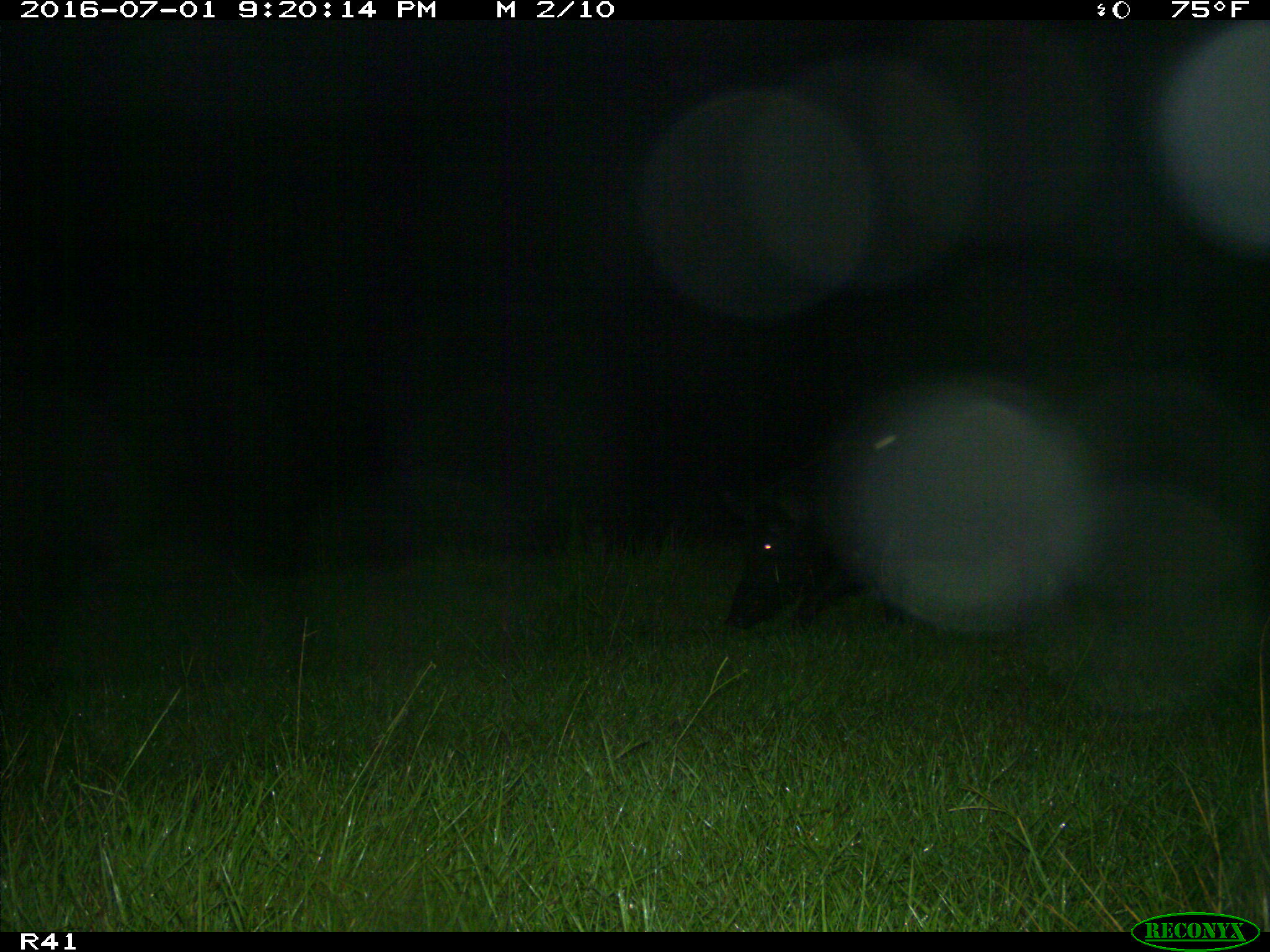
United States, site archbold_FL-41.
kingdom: Animalia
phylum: Chordata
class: Mammalia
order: Artiodactyla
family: Suidae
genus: Sus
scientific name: Sus scrofa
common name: wild boar